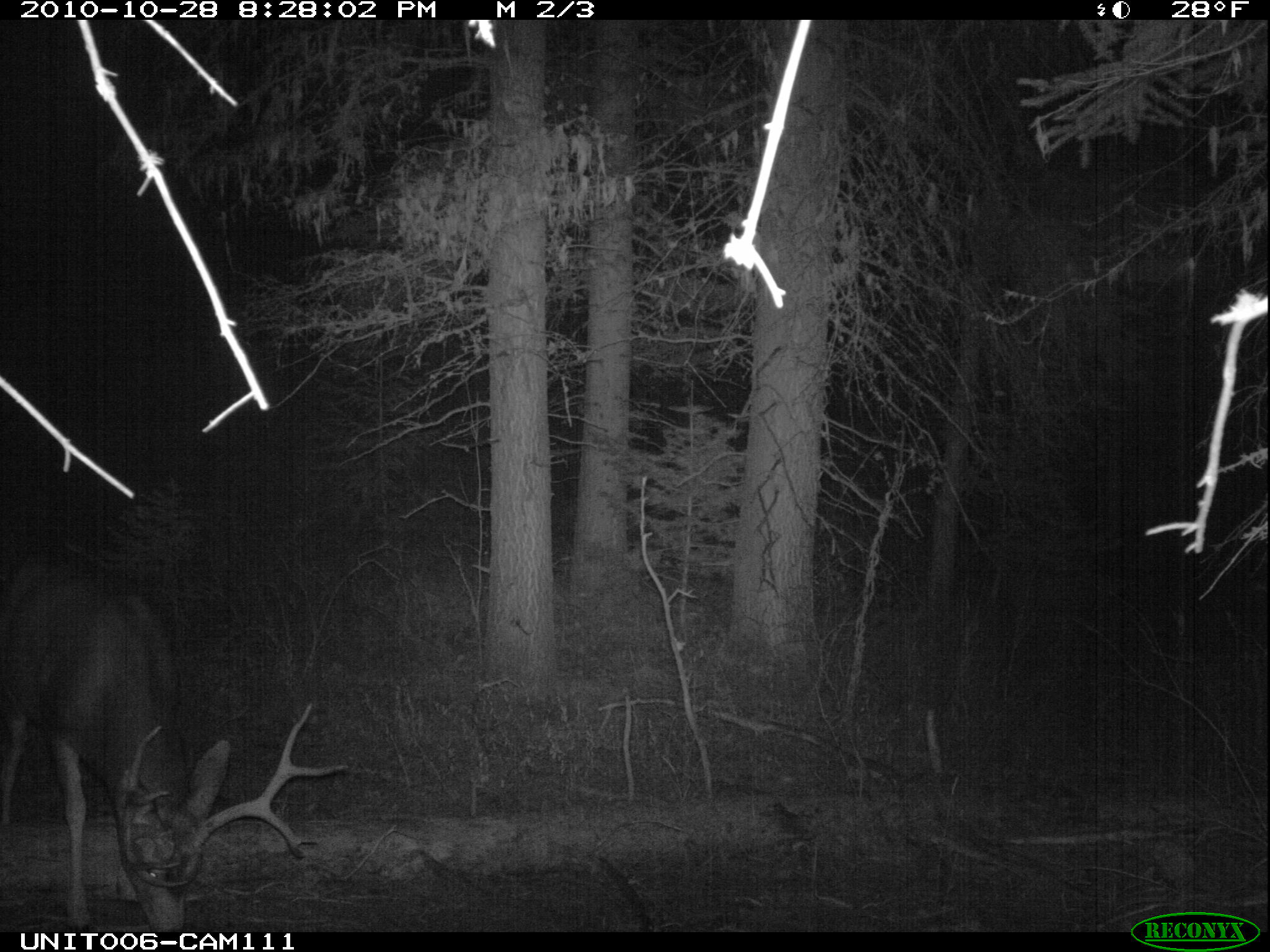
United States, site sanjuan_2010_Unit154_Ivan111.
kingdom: Animalia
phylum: Chordata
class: Mammalia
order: Artiodactyla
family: Cervidae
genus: Odocoileus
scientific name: Odocoileus hemionus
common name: mule deer